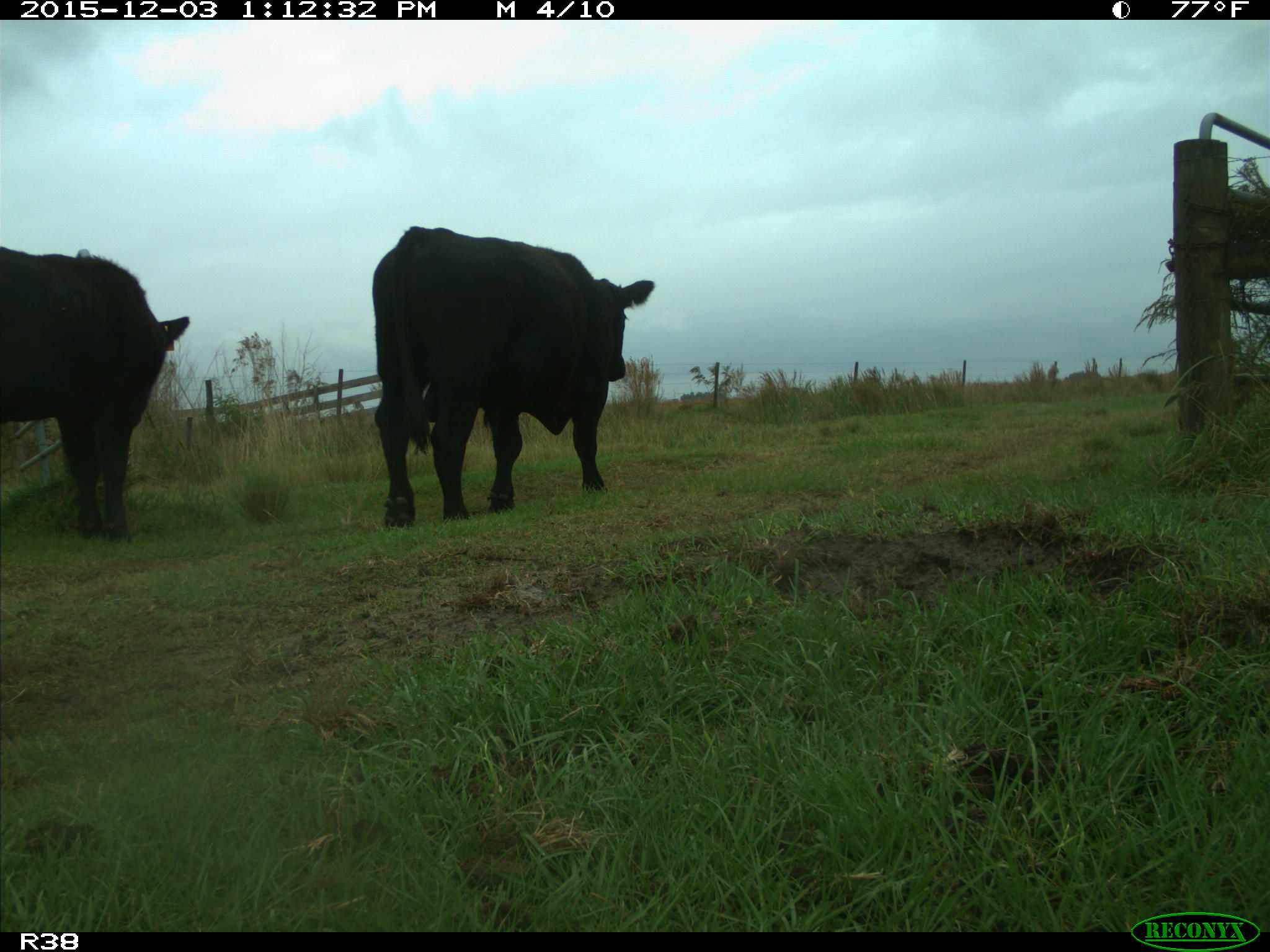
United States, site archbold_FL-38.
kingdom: Animalia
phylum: Chordata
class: Mammalia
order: Artiodactyla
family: Bovidae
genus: Bos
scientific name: Bos taurus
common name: domestic cow